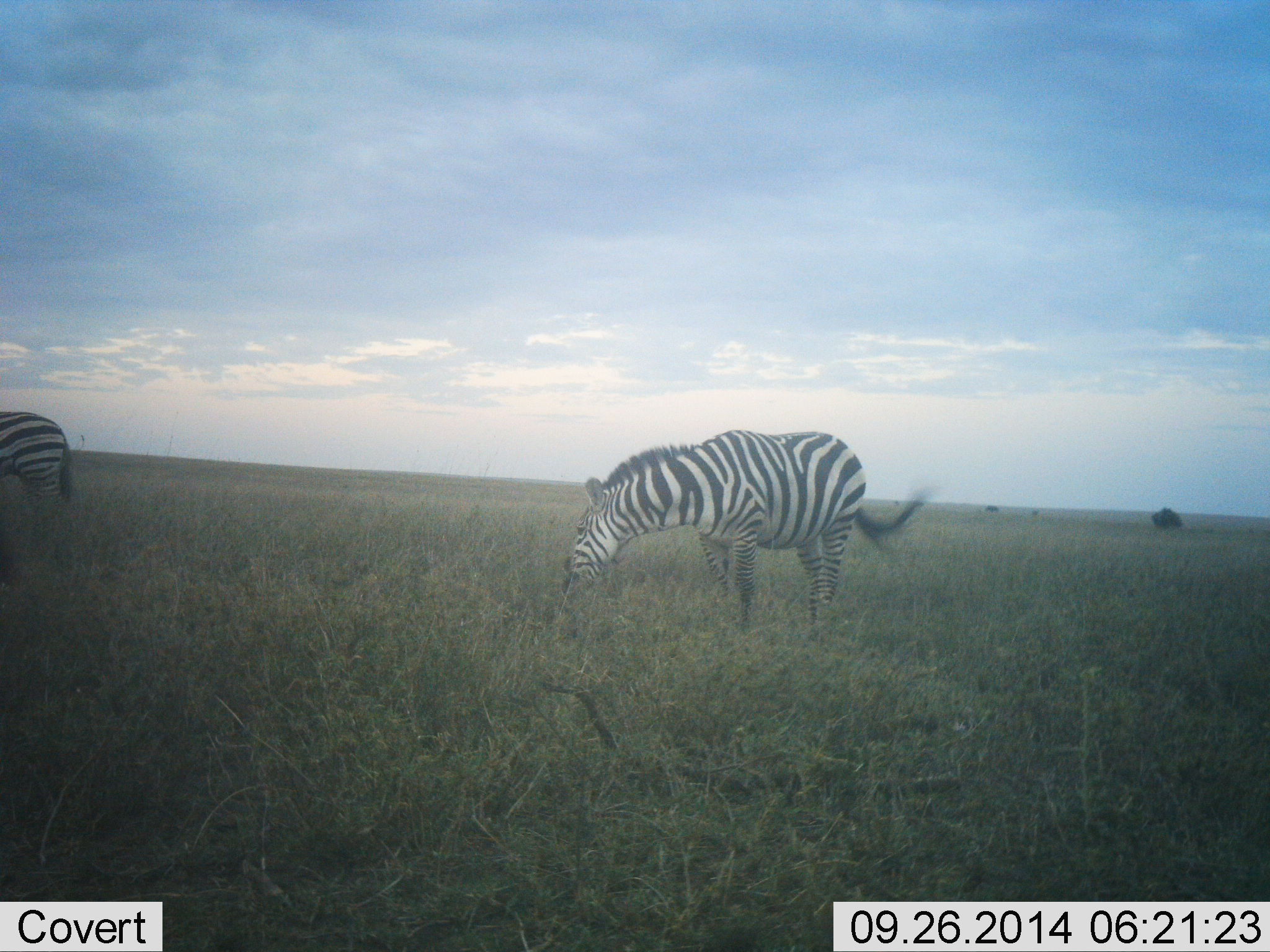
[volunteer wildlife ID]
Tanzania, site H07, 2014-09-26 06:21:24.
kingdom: Animalia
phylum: Chordata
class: Mammalia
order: Perissodactyla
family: Equidae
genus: Equus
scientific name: Equus quagga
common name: plains zebra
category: zebra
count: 2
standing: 20%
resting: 0%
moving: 10%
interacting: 0%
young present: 0%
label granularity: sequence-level